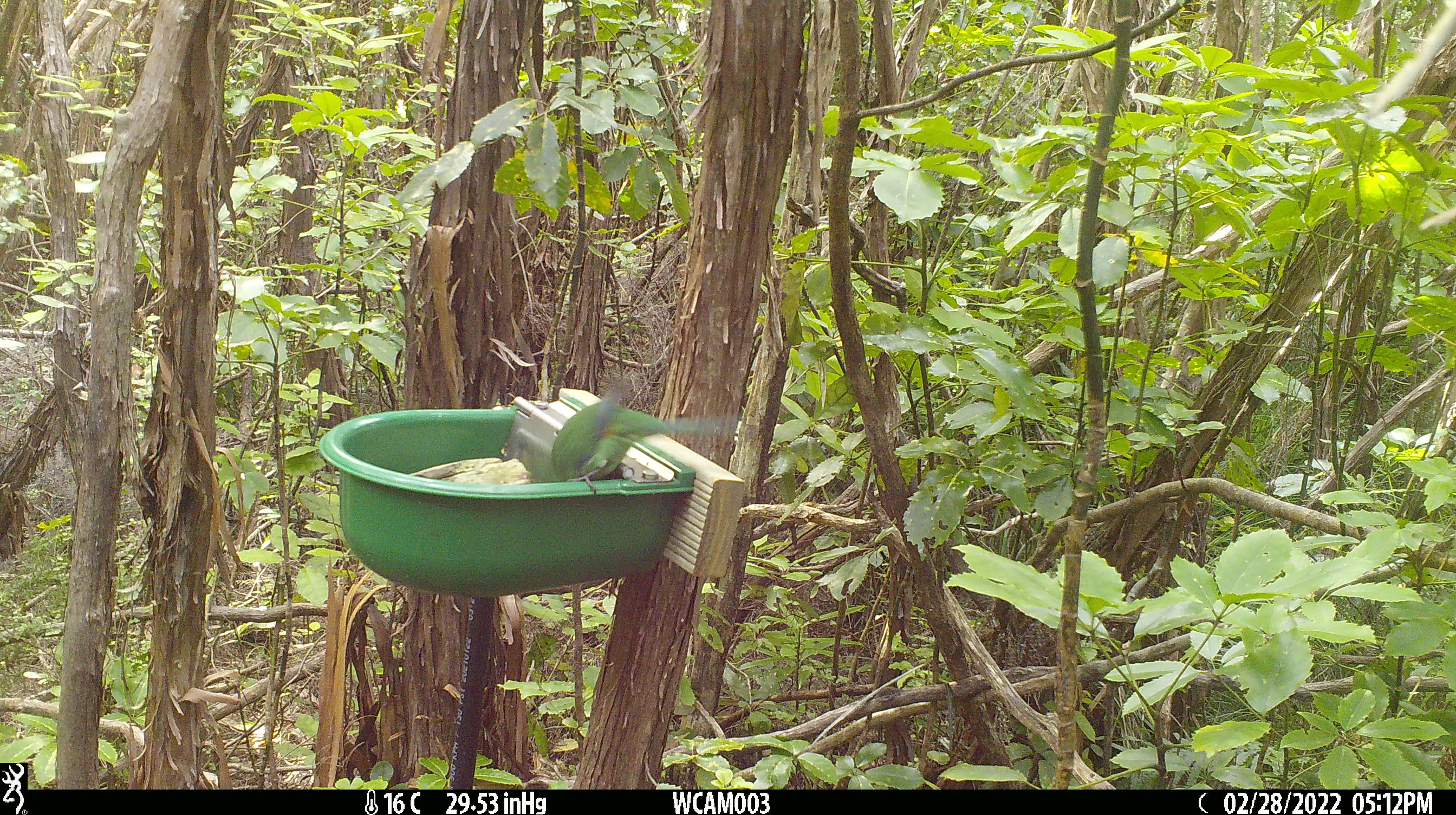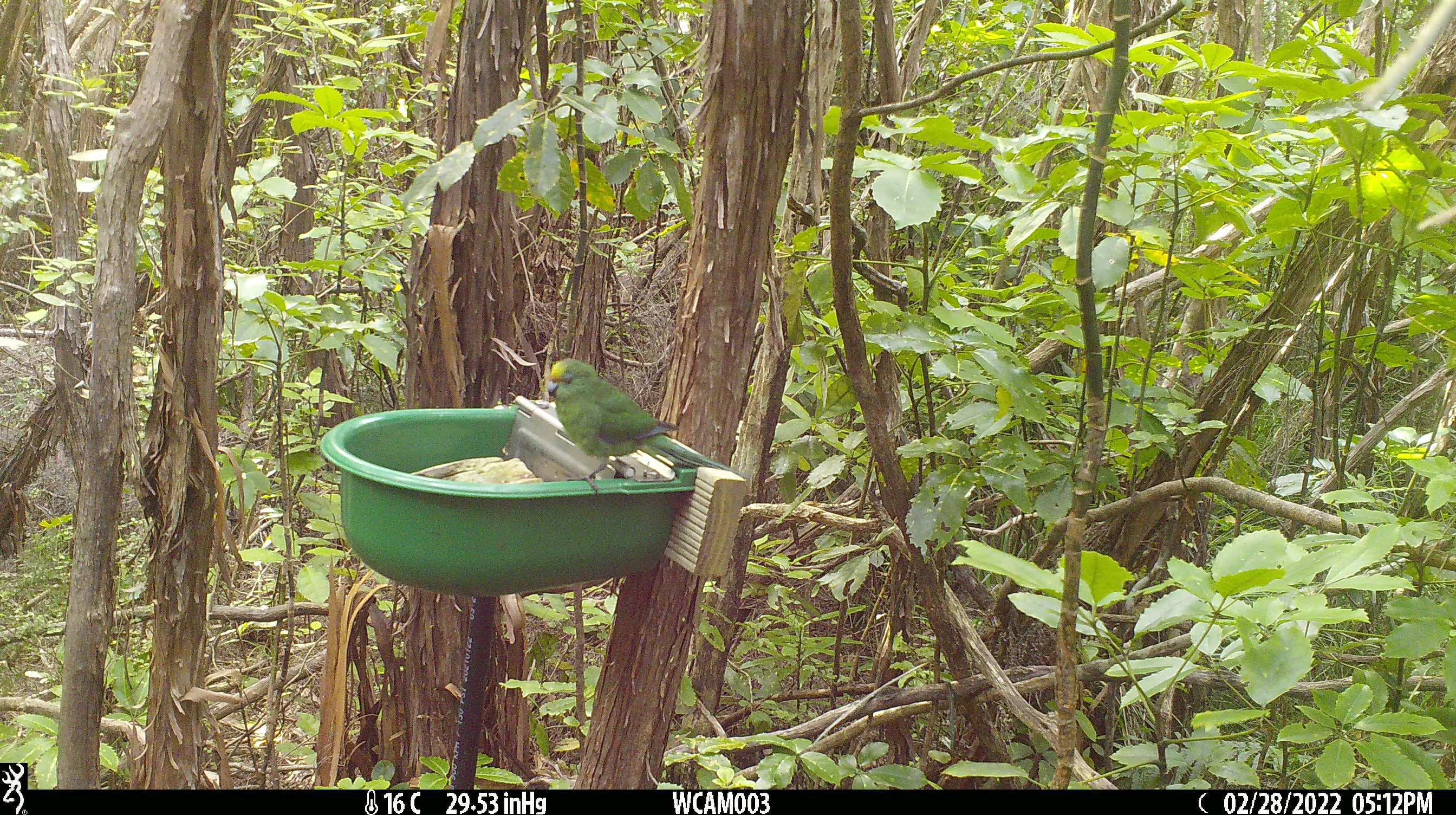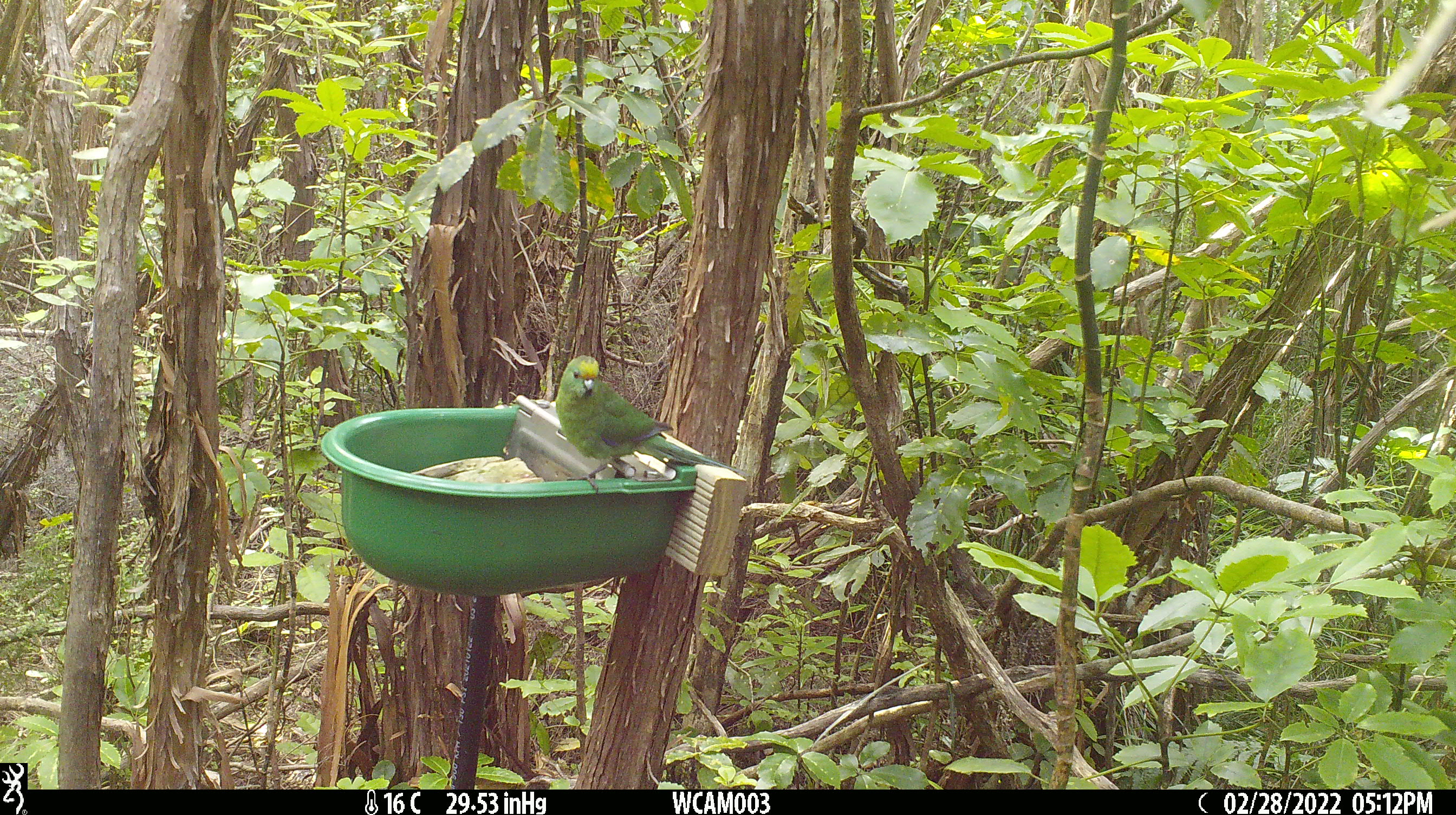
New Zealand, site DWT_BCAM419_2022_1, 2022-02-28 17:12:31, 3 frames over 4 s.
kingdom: Animalia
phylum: Chordata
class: Aves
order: Psittaciformes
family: Psittaculidae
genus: Cyanoramphus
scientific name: Cyanoramphus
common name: parakeet